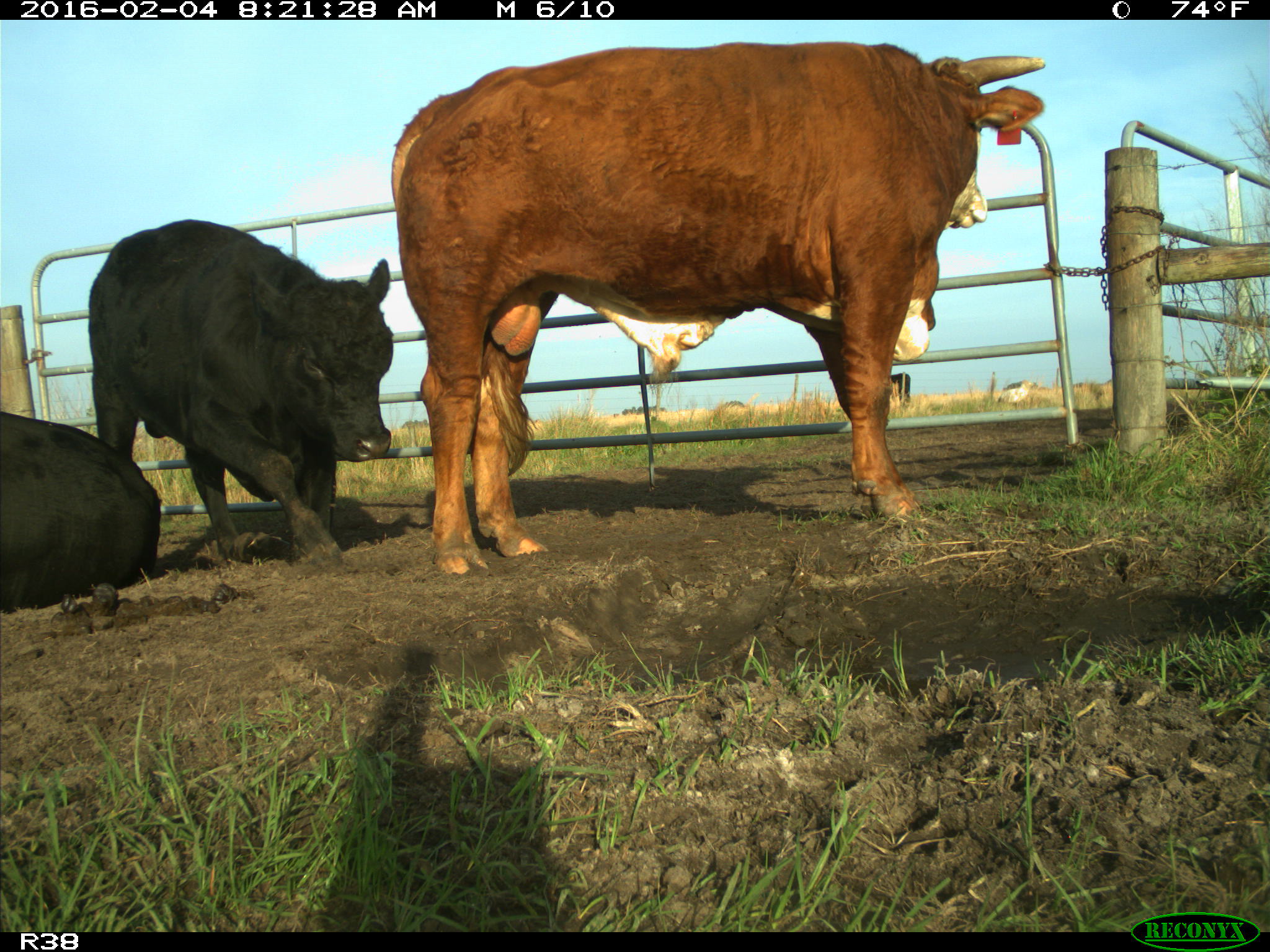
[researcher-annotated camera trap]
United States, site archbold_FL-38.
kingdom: Animalia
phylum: Chordata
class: Mammalia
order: Artiodactyla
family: Bovidae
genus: Bos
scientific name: Bos taurus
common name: domestic cow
Bos taurus (domestic cow).